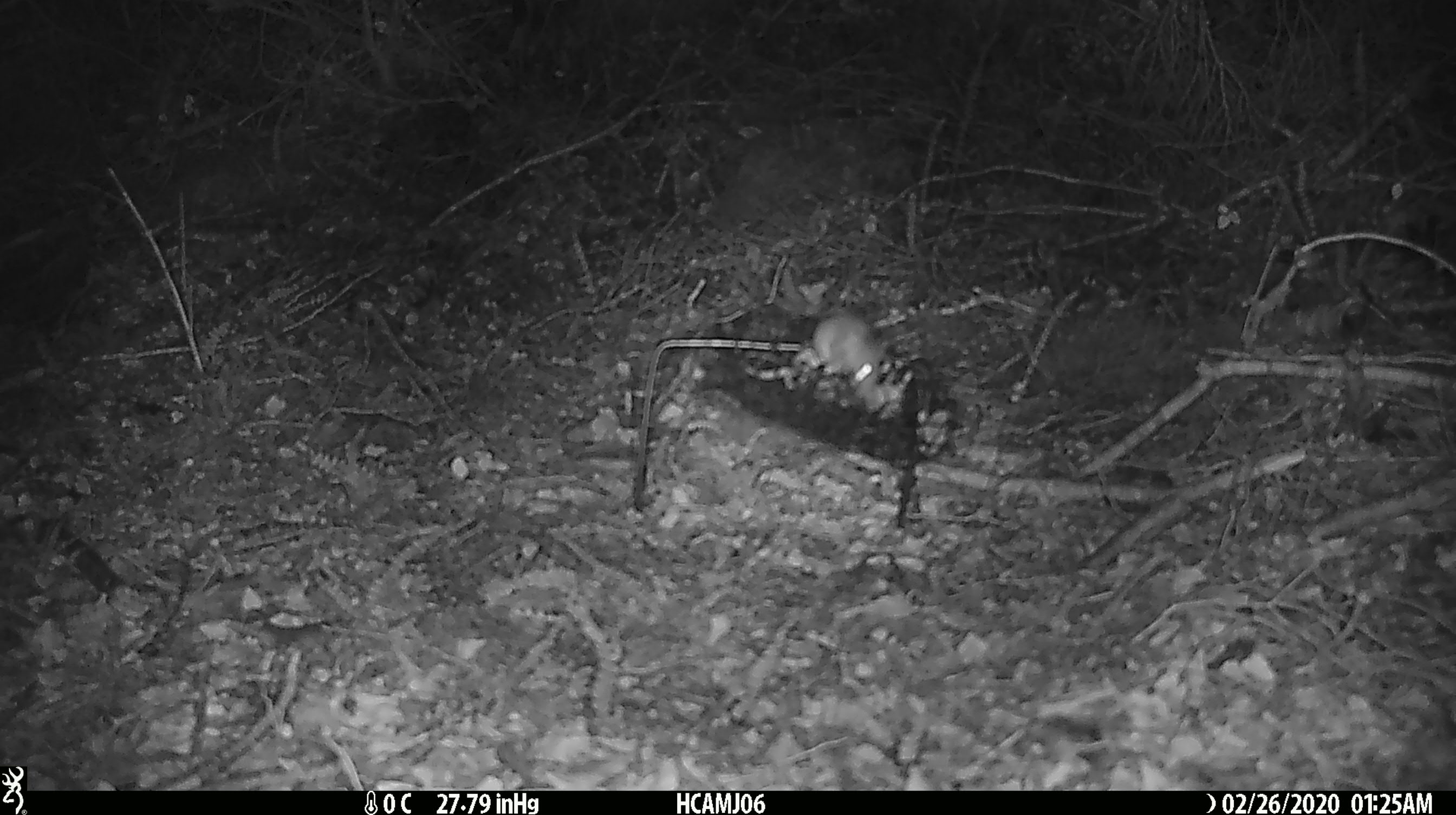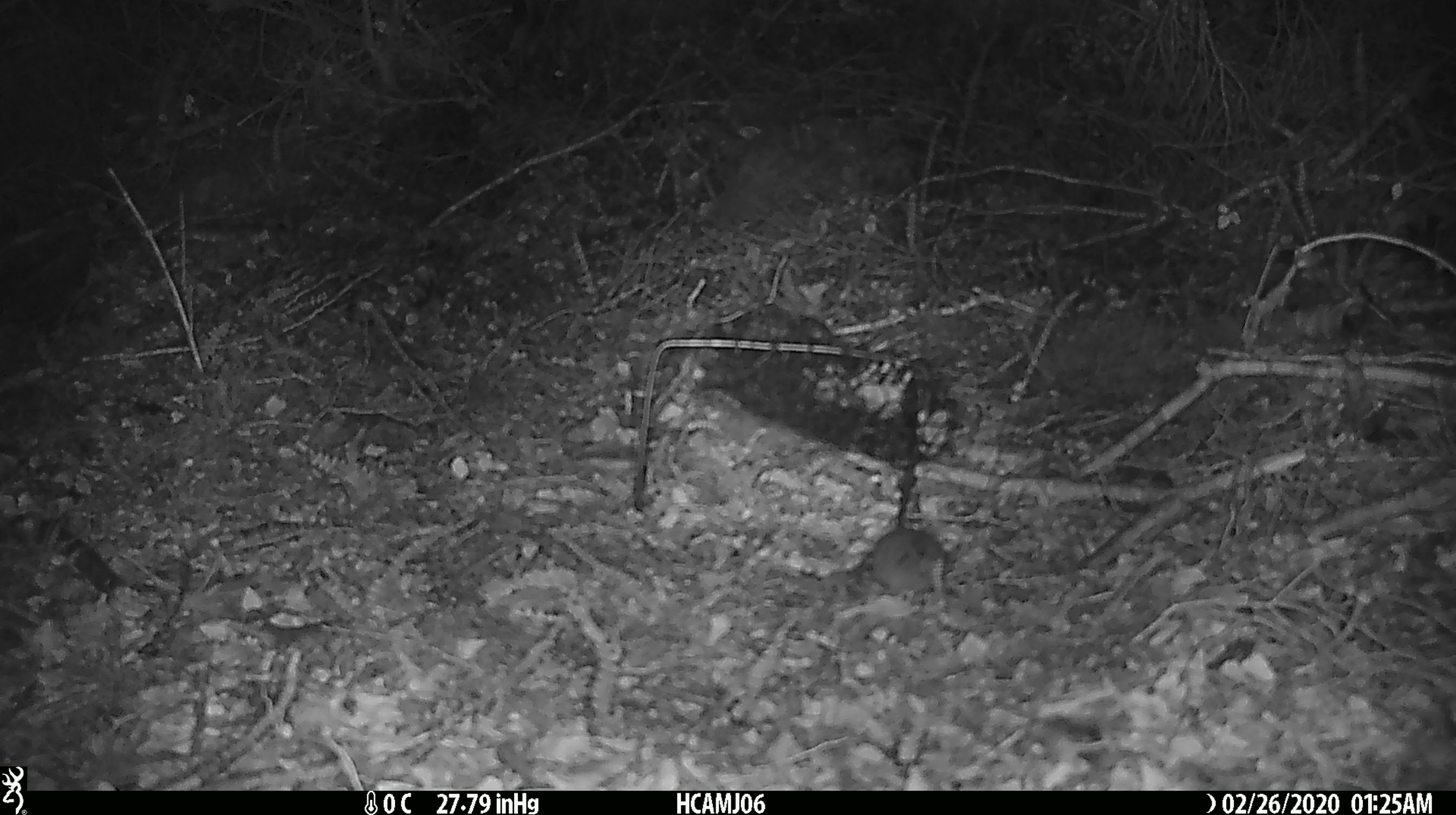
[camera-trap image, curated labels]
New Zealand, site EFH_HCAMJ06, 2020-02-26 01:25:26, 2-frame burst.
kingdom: Animalia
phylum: Chordata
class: Mammalia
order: Rodentia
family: Muridae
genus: Mus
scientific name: Mus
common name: mouse